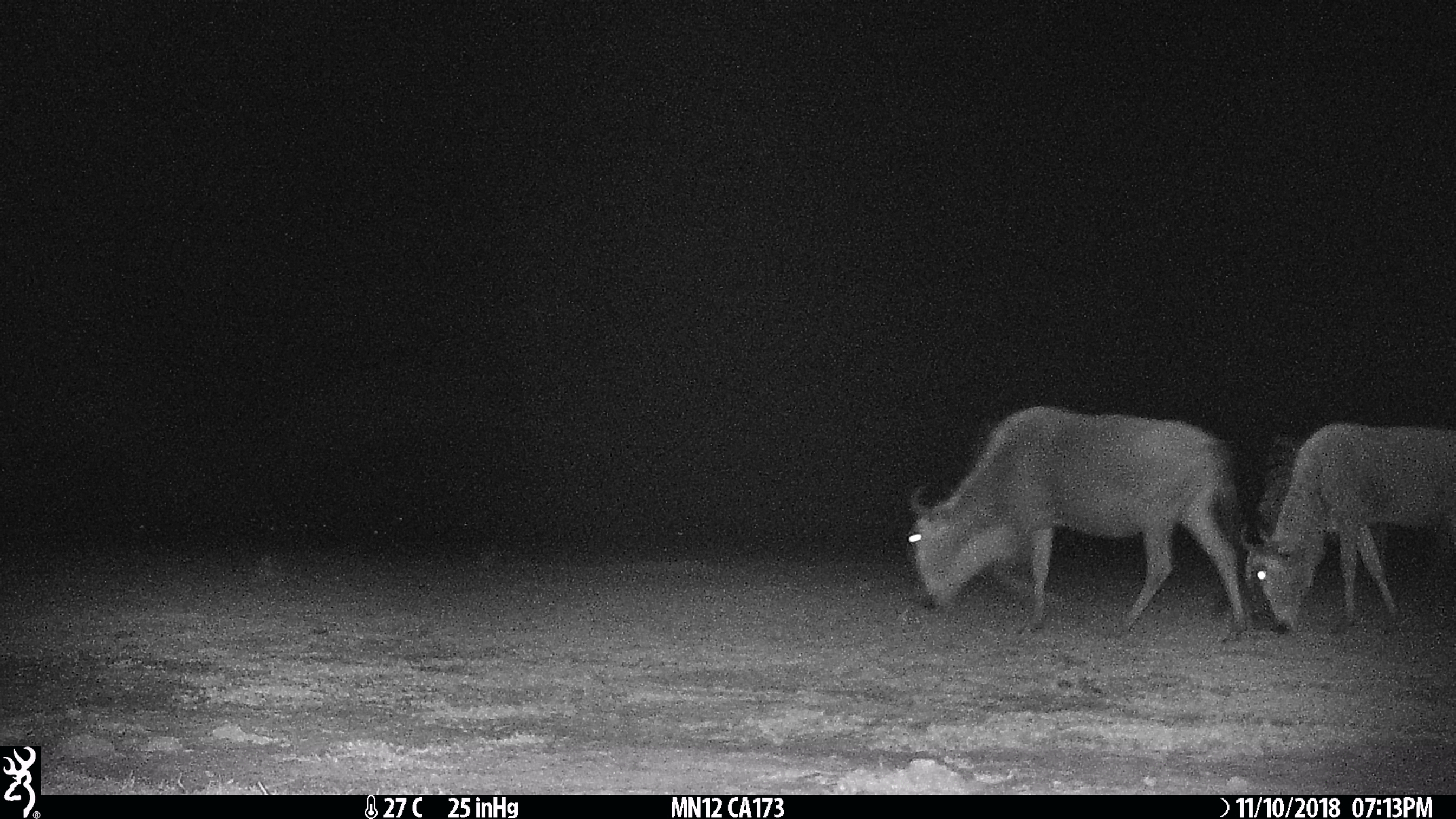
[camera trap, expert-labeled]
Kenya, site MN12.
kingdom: Animalia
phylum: Chordata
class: Mammalia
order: Artiodactyla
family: Bovidae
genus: Connochaetes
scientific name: Connochaetes taurinus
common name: blue wildebeest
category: wildebeest